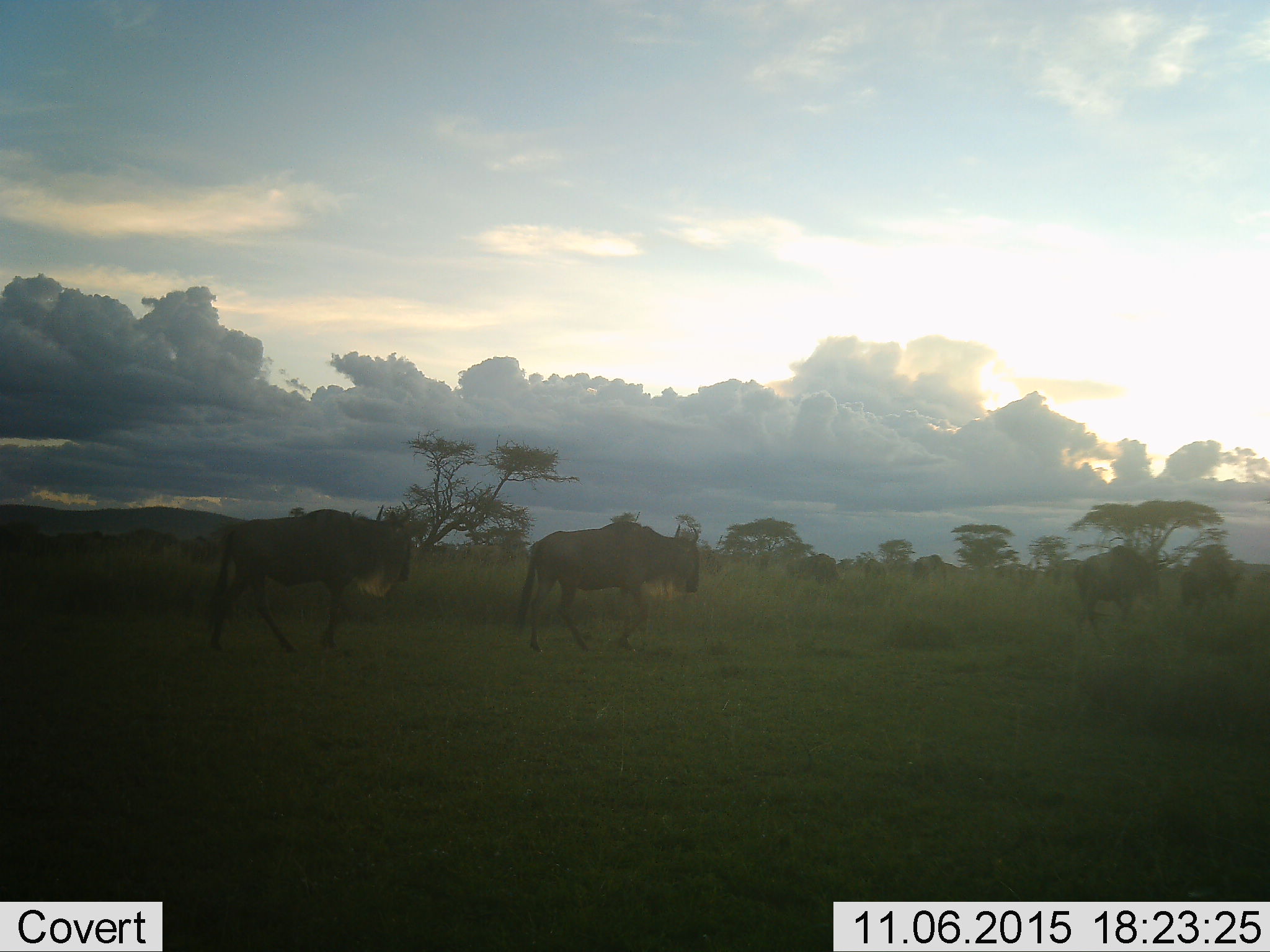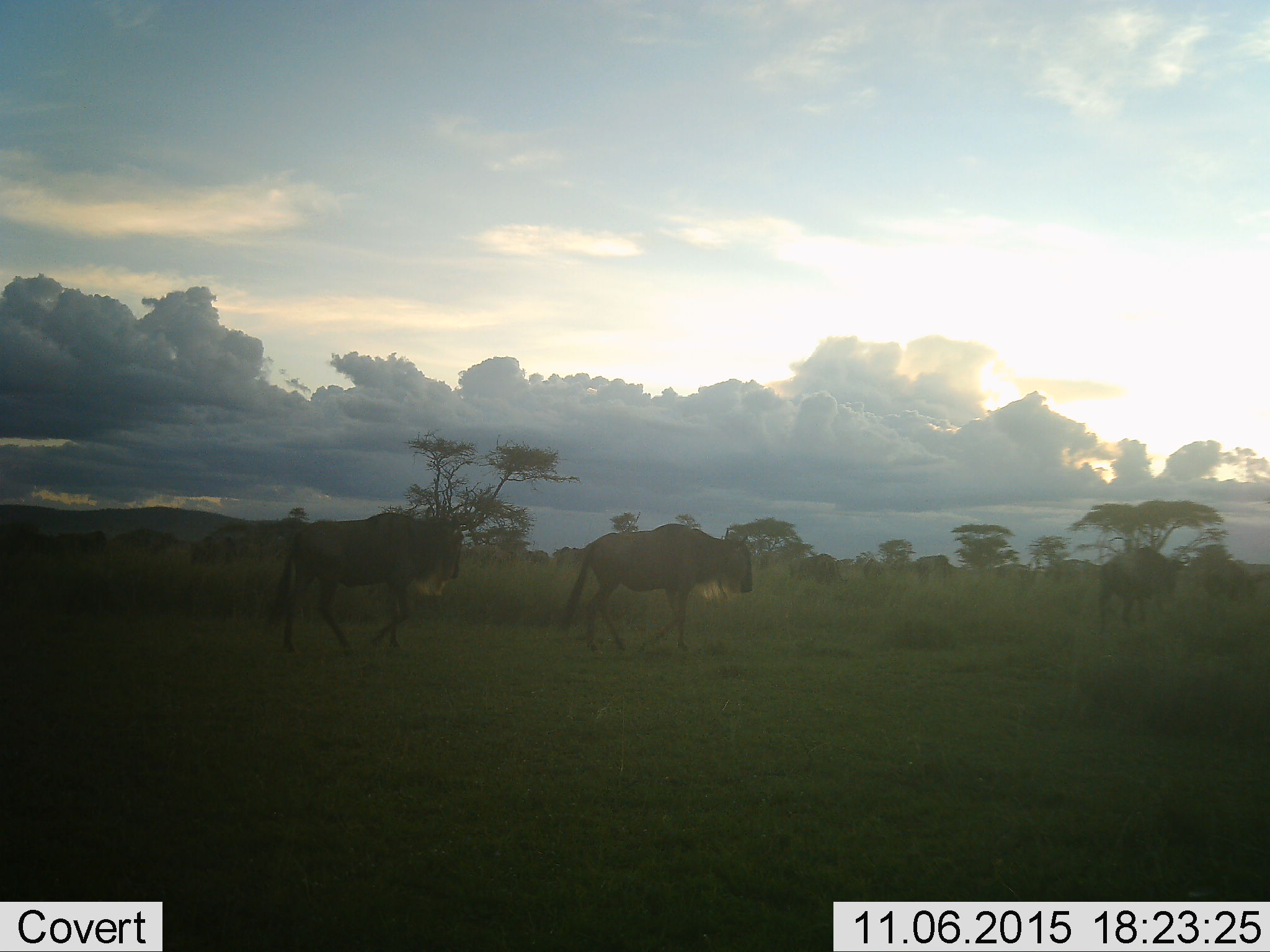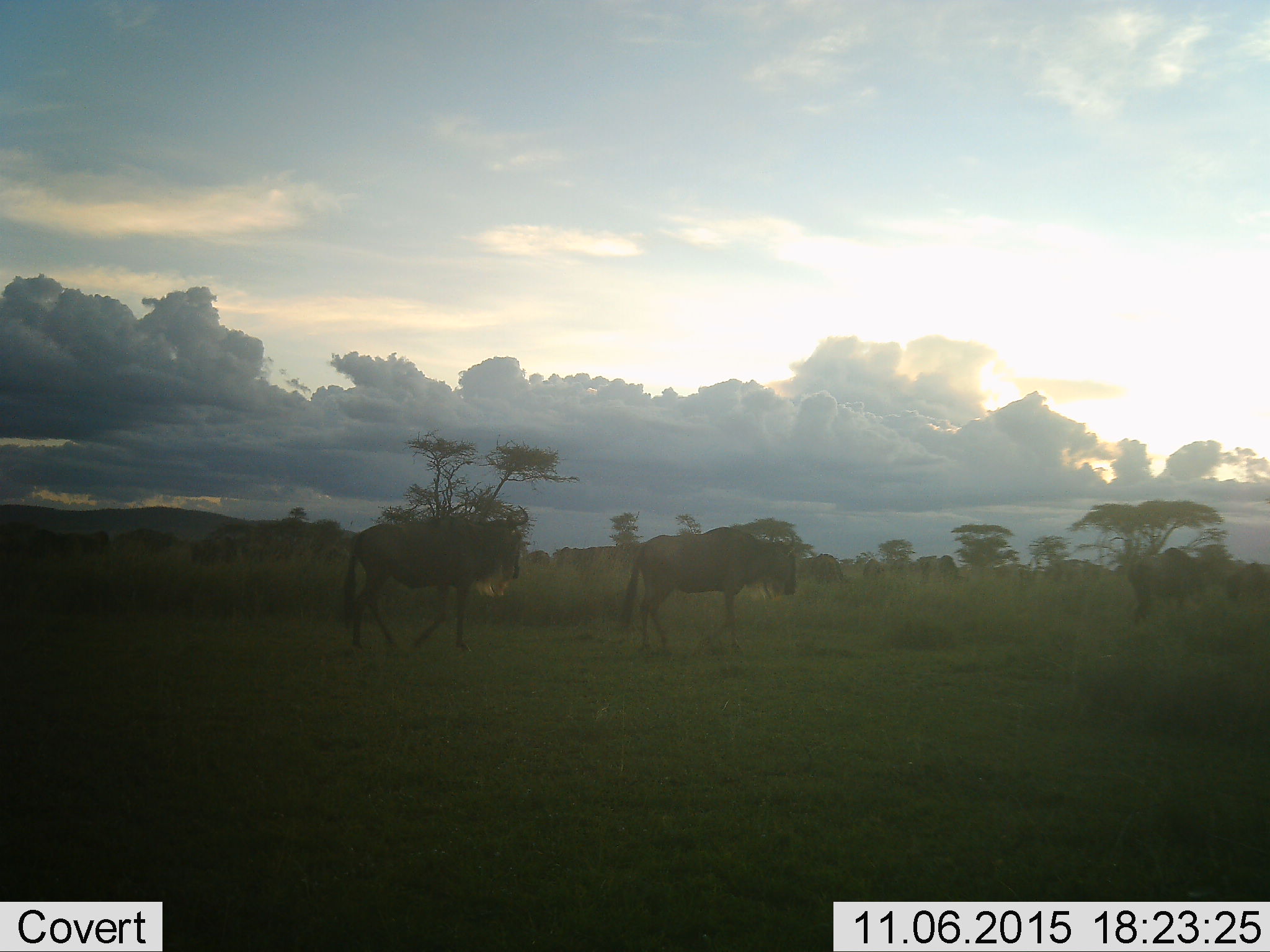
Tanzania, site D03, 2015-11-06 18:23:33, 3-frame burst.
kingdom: Animalia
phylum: Chordata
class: Mammalia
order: Artiodactyla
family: Bovidae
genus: Connochaetes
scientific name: Connochaetes taurinus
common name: blue wildebeest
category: wildebeest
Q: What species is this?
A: Wildebeest (blue wildebeest) (Connochaetes taurinus).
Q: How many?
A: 7.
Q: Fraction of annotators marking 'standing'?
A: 6%.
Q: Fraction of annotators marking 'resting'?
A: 0%.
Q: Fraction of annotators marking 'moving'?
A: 100%.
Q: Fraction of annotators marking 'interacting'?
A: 0%.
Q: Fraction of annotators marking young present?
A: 0%.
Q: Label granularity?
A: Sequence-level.